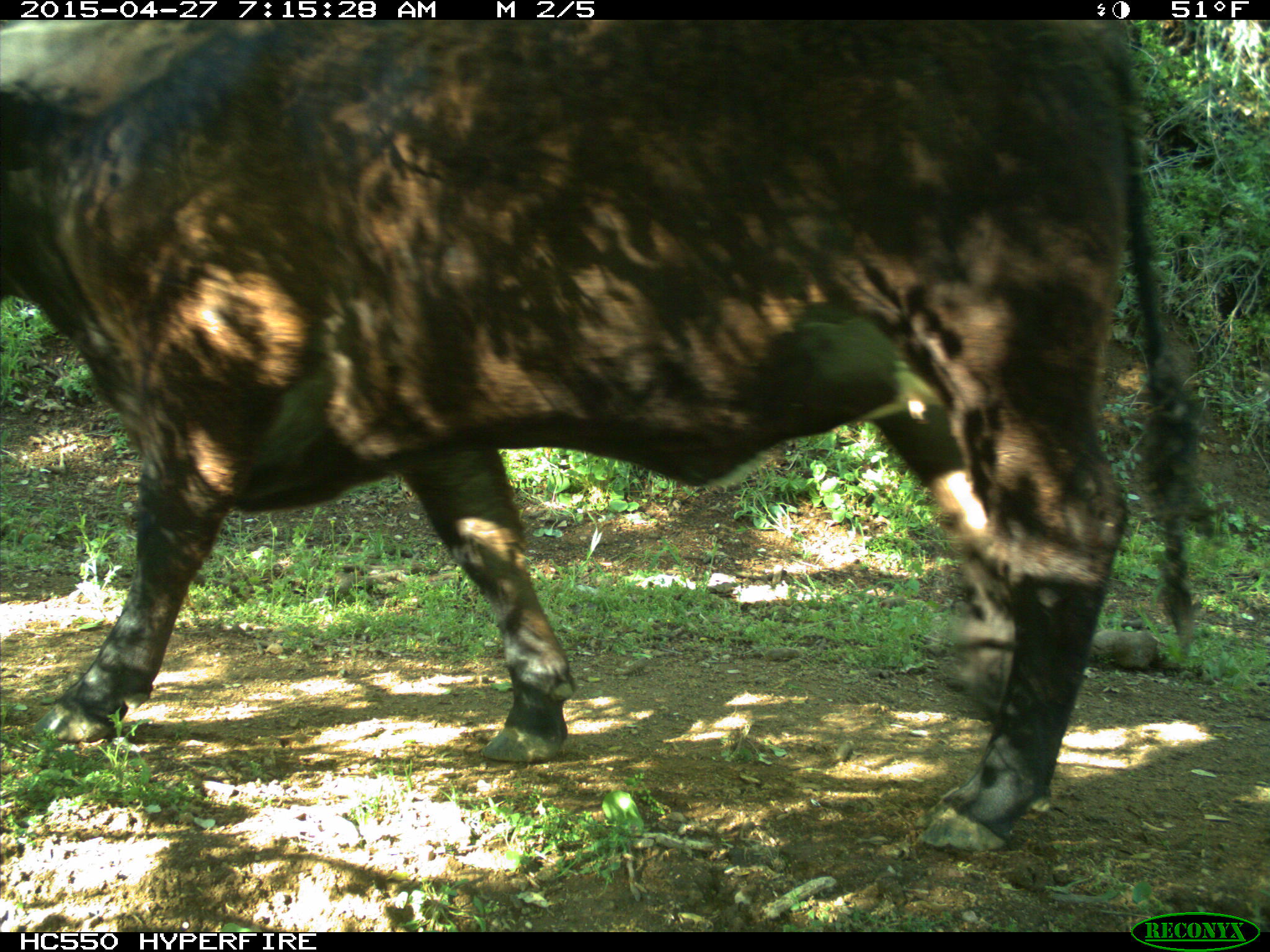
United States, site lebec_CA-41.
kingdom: Animalia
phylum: Chordata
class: Mammalia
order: Artiodactyla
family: Bovidae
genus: Bos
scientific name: Bos taurus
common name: domestic cow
Bos taurus (domestic cow).